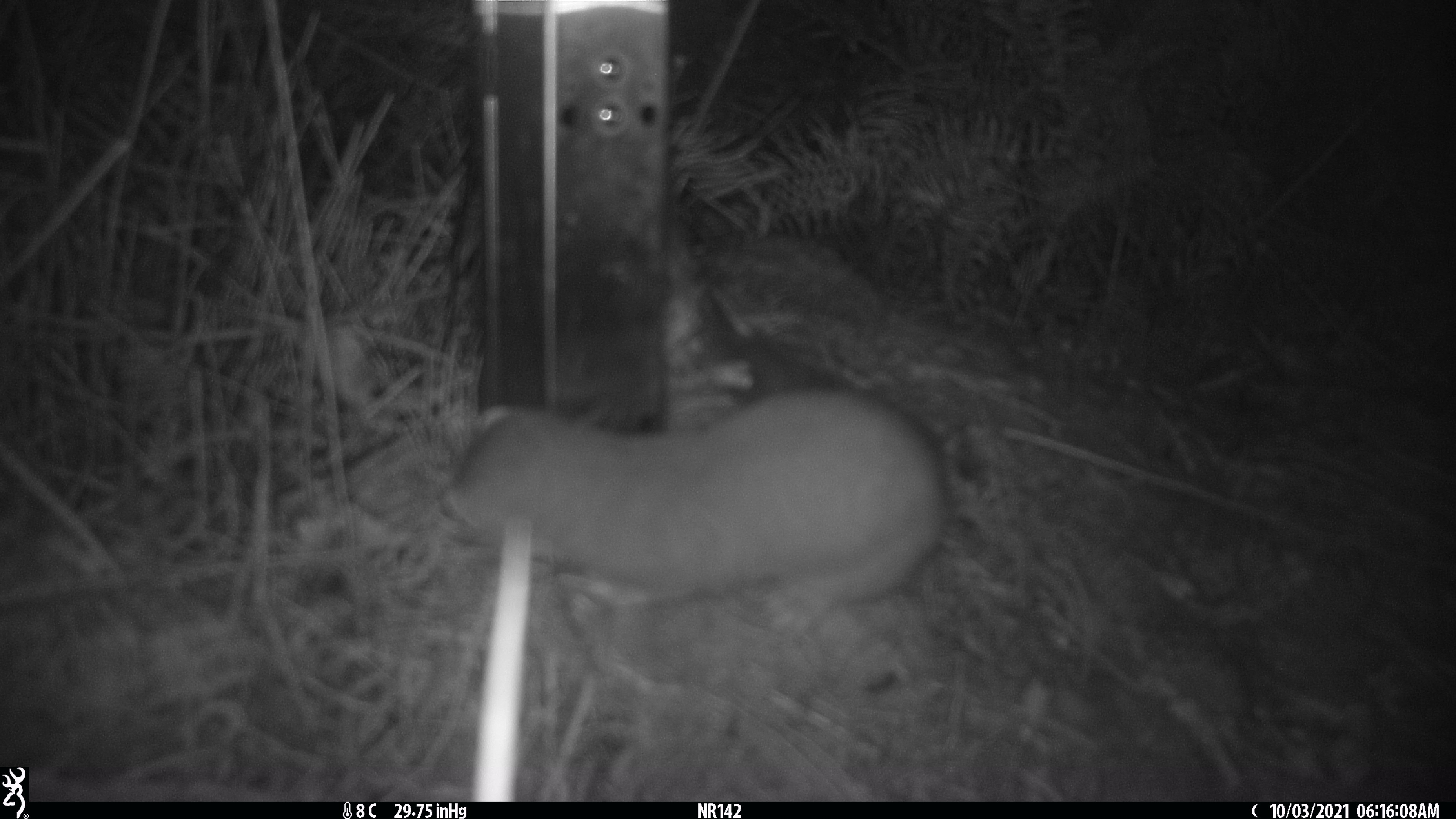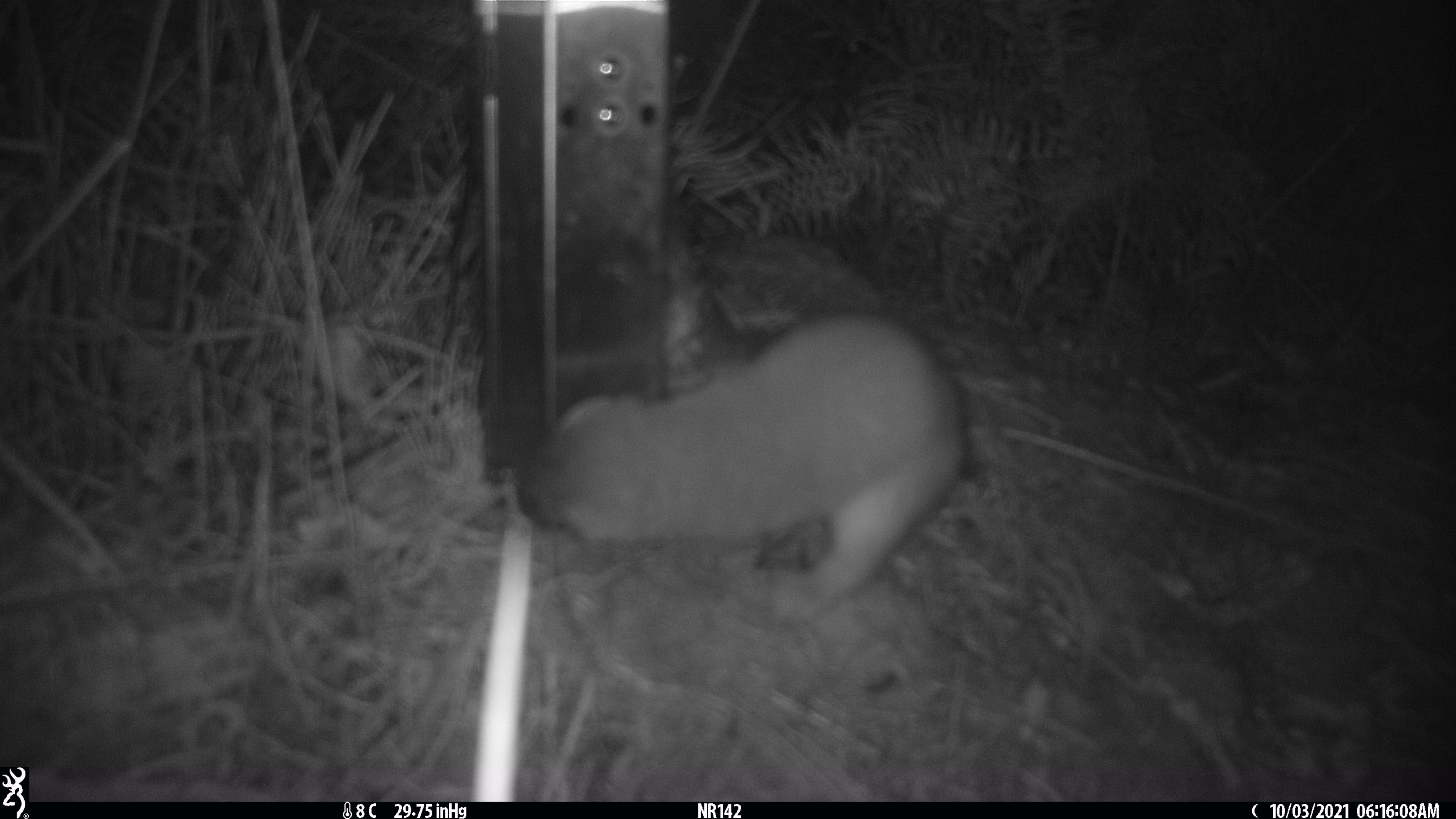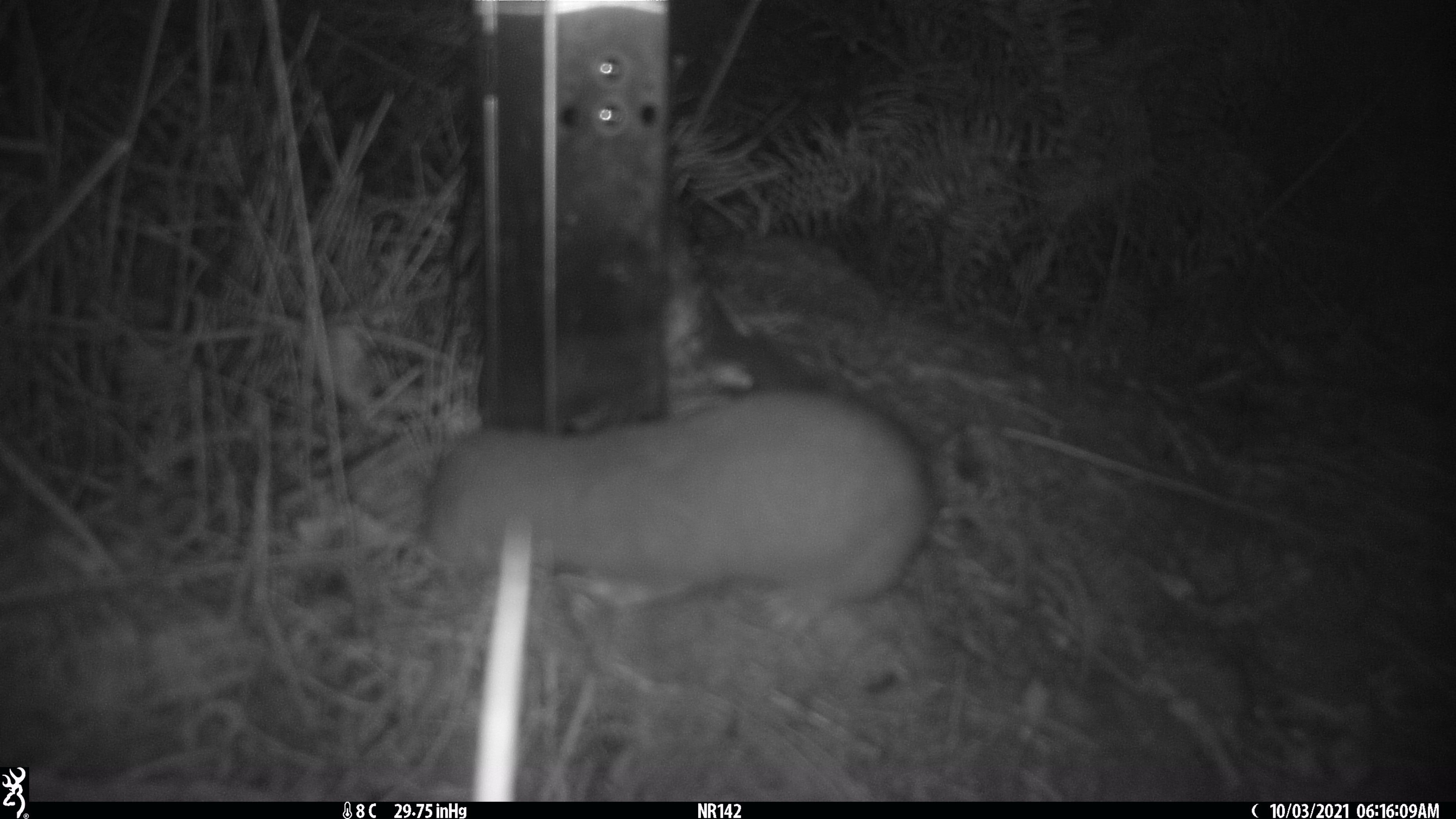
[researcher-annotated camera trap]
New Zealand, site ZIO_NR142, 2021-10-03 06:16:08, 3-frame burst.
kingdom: Animalia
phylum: Chordata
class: Mammalia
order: Carnivora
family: Mustelidae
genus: Mustela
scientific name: Mustela erminea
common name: stoat